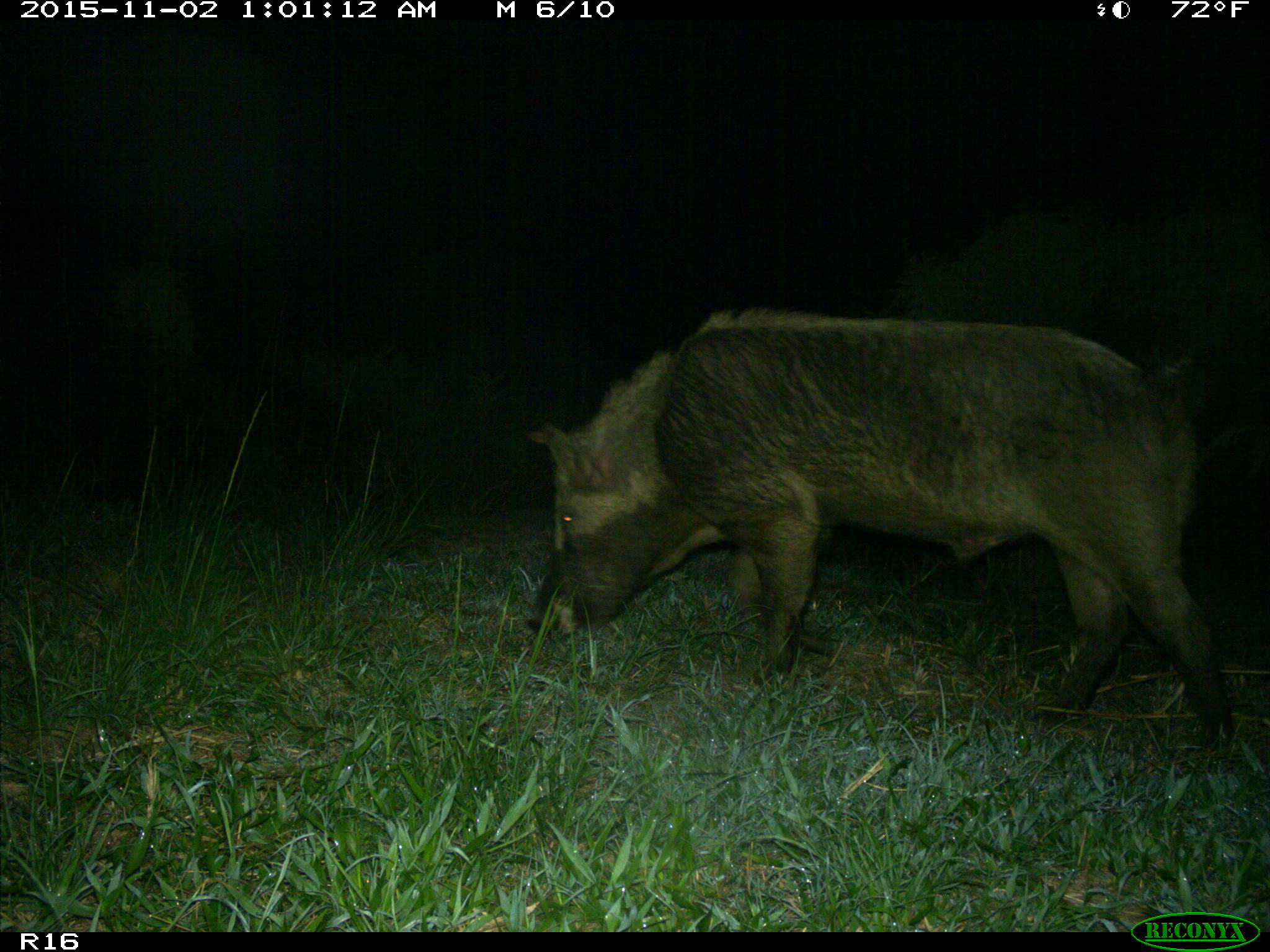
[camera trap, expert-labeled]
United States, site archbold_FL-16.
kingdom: Animalia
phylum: Chordata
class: Mammalia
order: Artiodactyla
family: Suidae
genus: Sus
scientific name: Sus scrofa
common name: wild boar